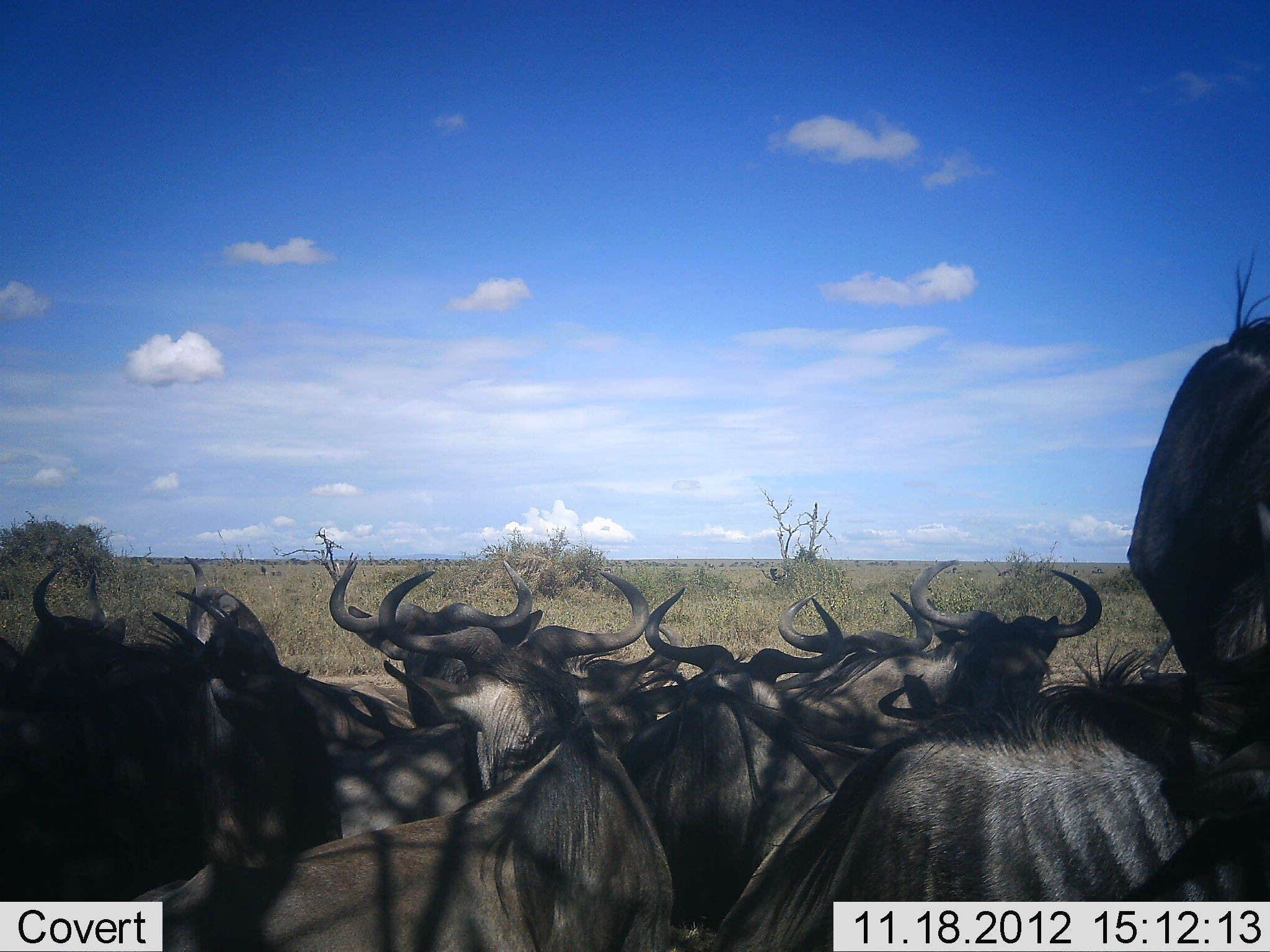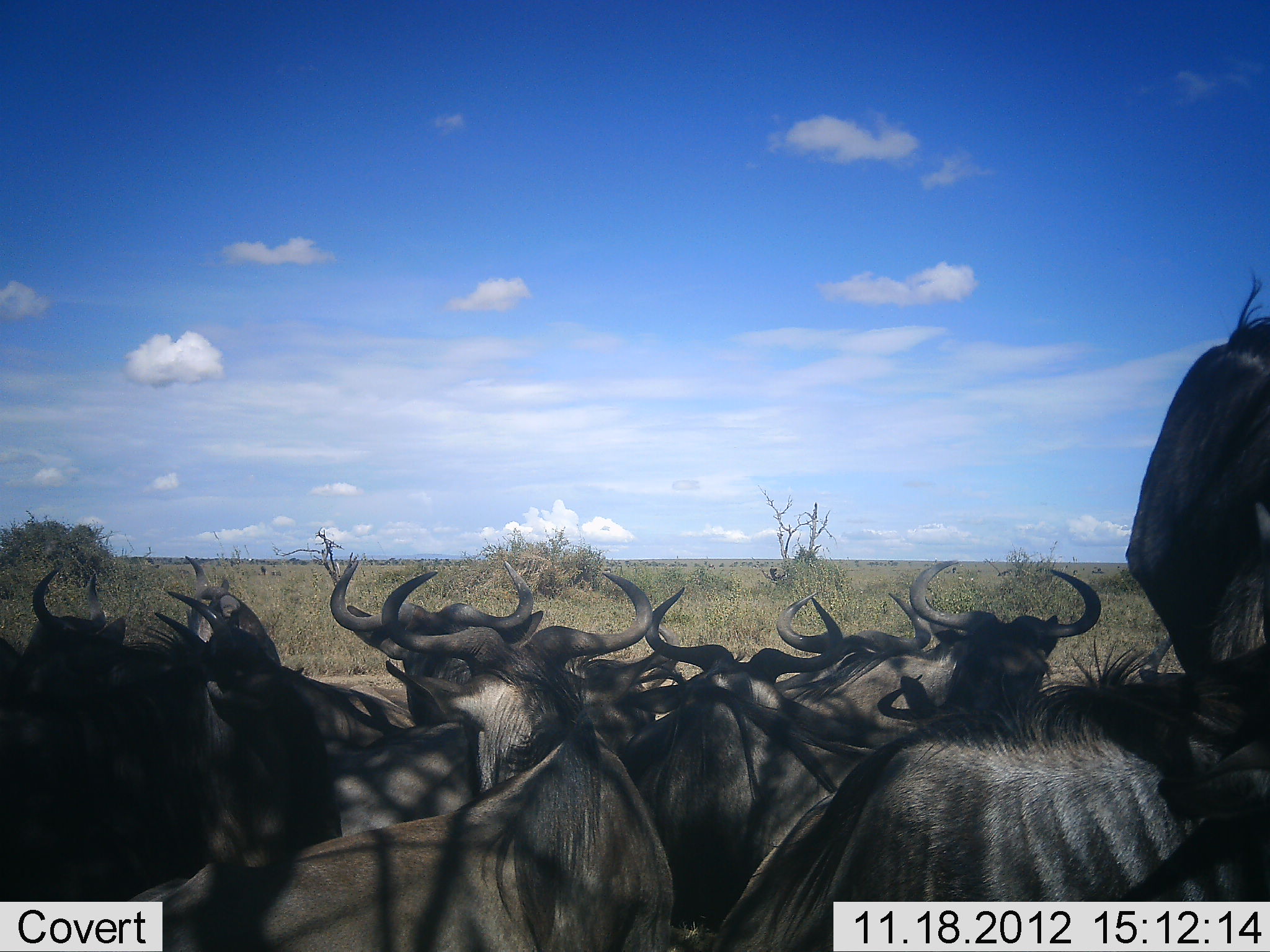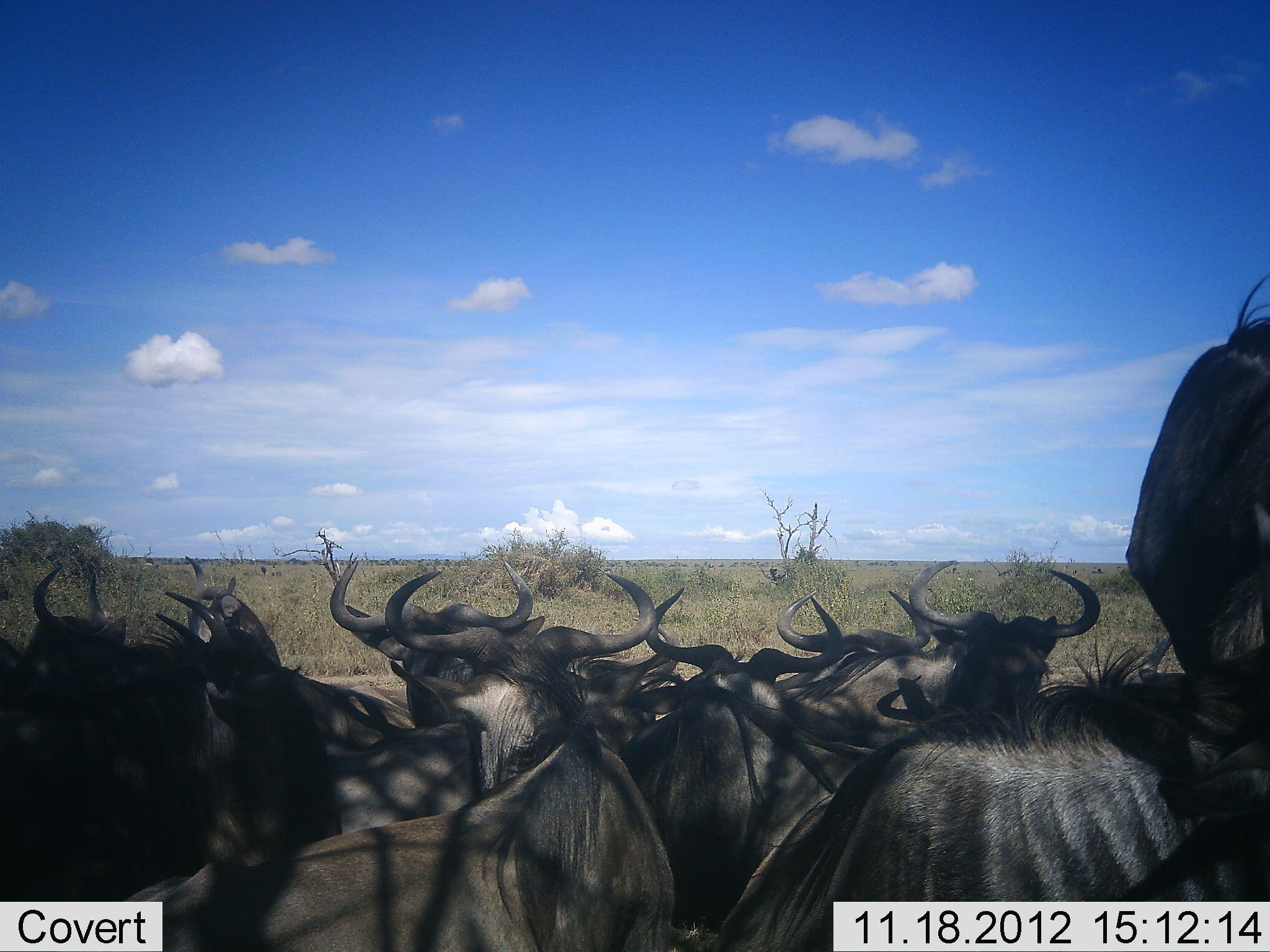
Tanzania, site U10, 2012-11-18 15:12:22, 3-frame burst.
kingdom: Animalia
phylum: Chordata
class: Mammalia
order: Artiodactyla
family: Bovidae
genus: Connochaetes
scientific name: Connochaetes taurinus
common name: blue wildebeest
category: wildebeest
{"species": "wildebeest (blue wildebeest) (Connochaetes taurinus)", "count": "11-50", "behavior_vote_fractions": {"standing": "70%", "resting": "80%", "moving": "0%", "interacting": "10%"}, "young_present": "0%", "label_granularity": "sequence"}